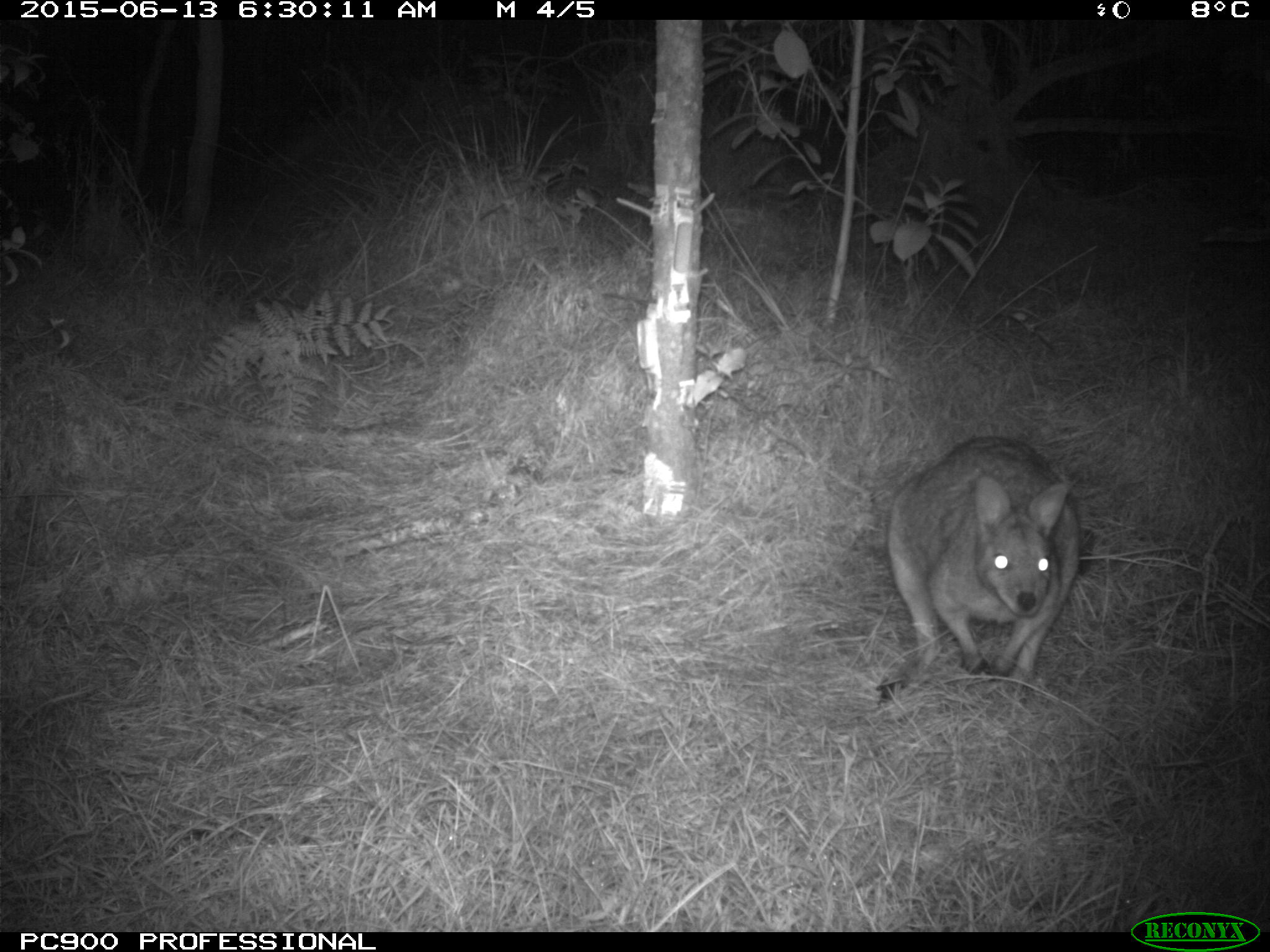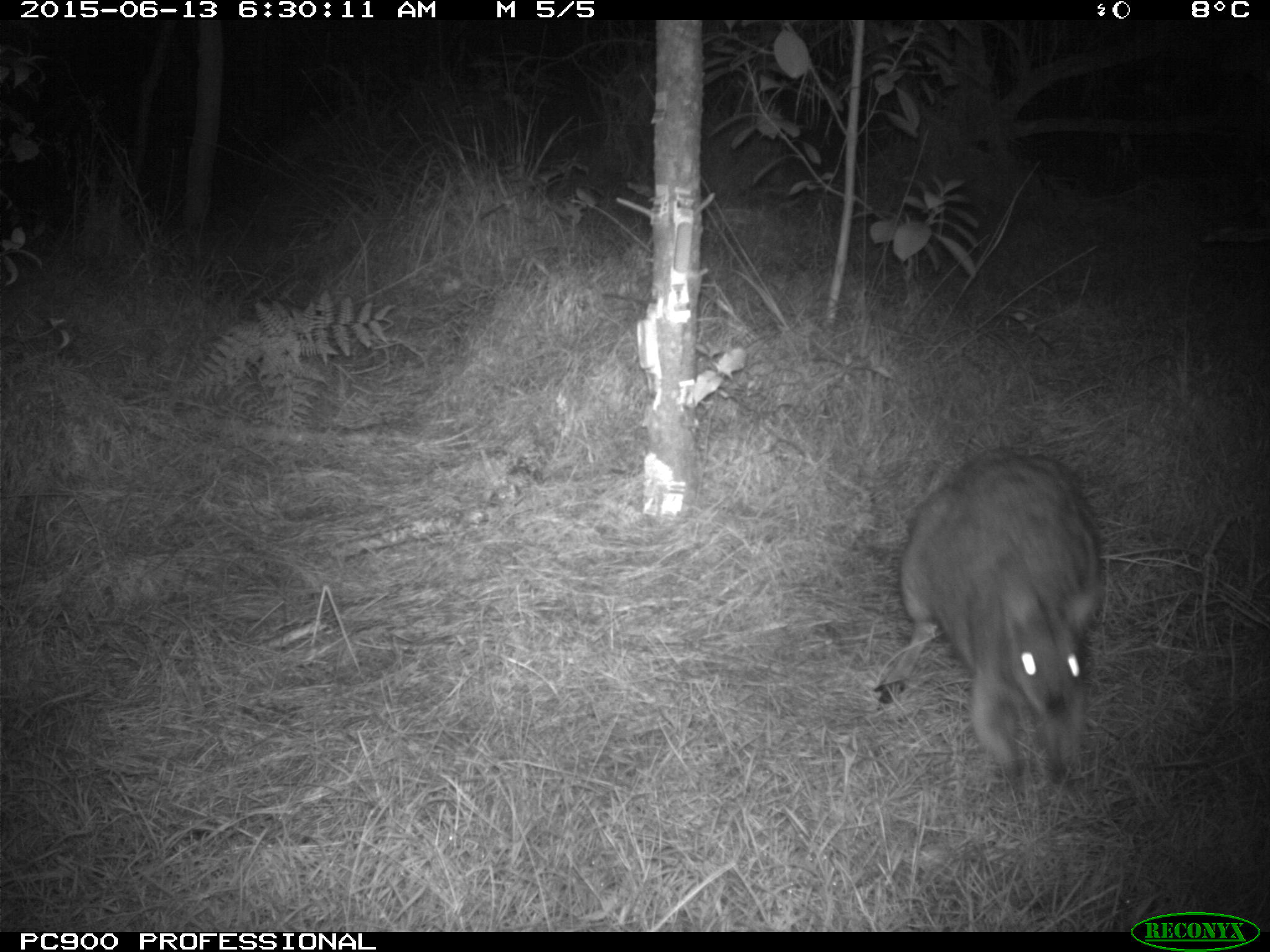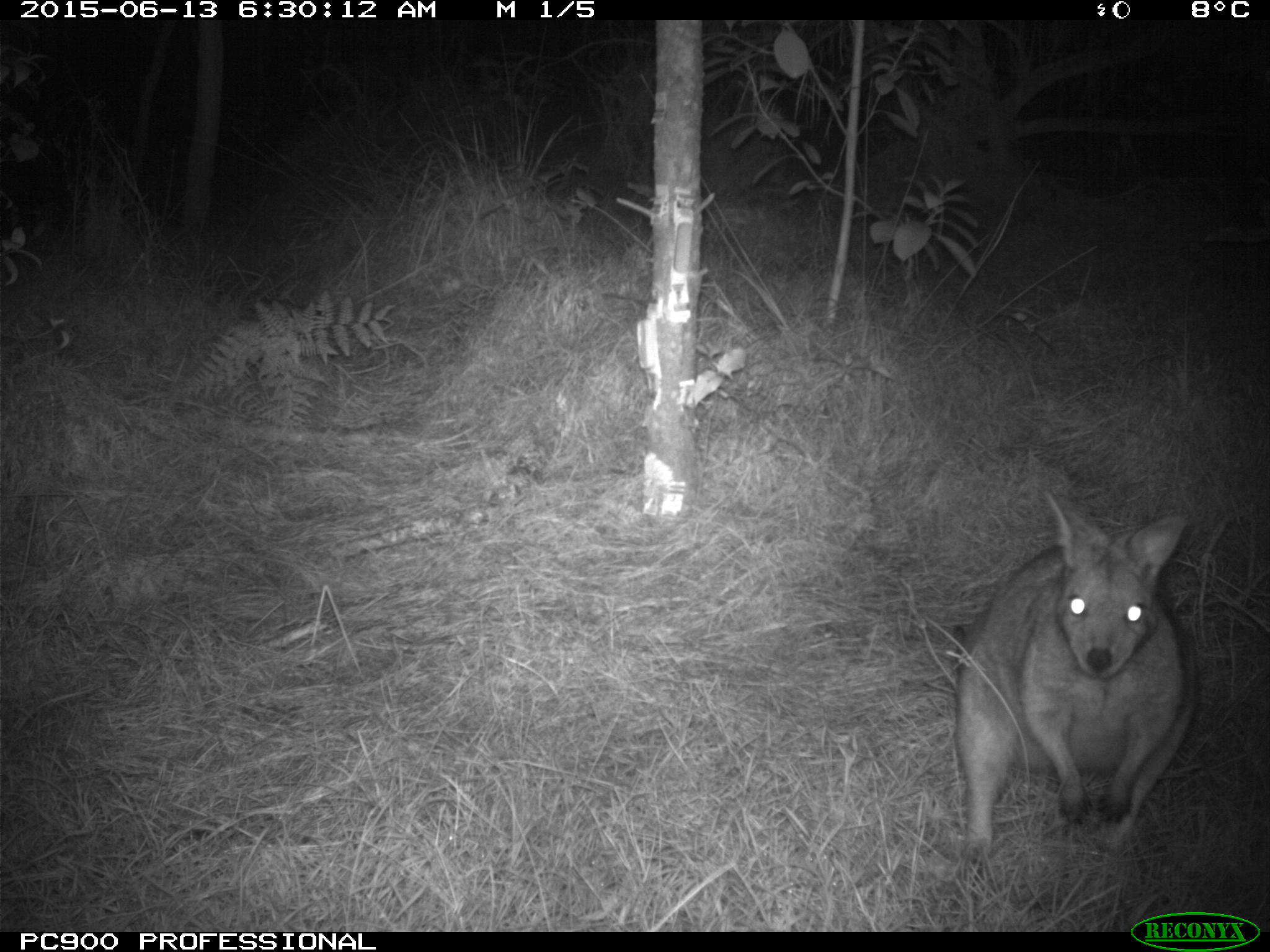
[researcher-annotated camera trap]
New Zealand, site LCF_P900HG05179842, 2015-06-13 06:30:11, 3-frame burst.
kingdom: Animalia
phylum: Chordata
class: Mammalia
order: Diprotodontia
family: Macropodidae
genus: Notamacropus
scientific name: Notamacropus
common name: wallaby